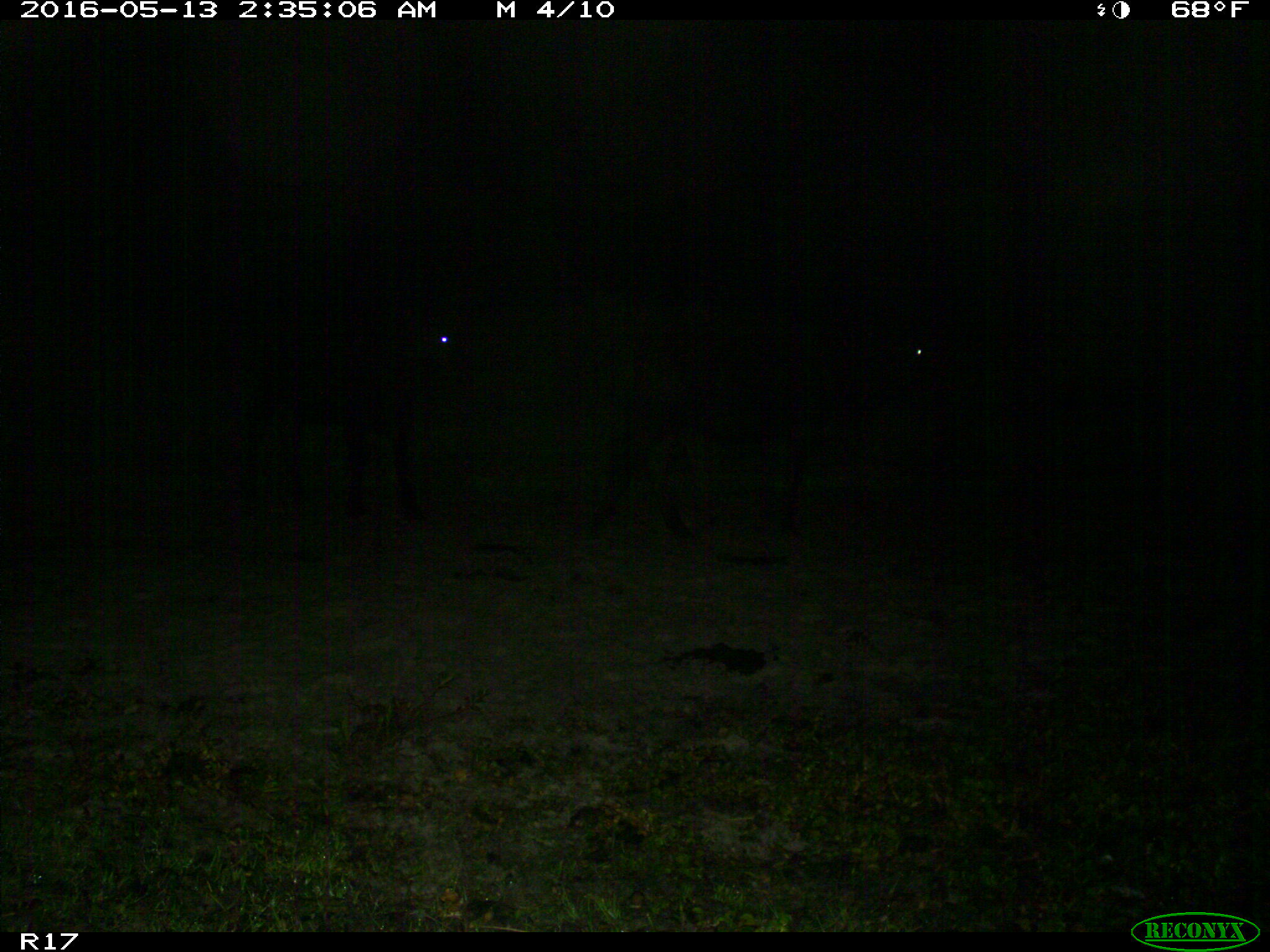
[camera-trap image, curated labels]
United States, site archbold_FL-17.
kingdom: Animalia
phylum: Chordata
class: Mammalia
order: Artiodactyla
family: Bovidae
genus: Bos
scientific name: Bos taurus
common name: domestic cow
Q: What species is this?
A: Bos taurus (domestic cow).